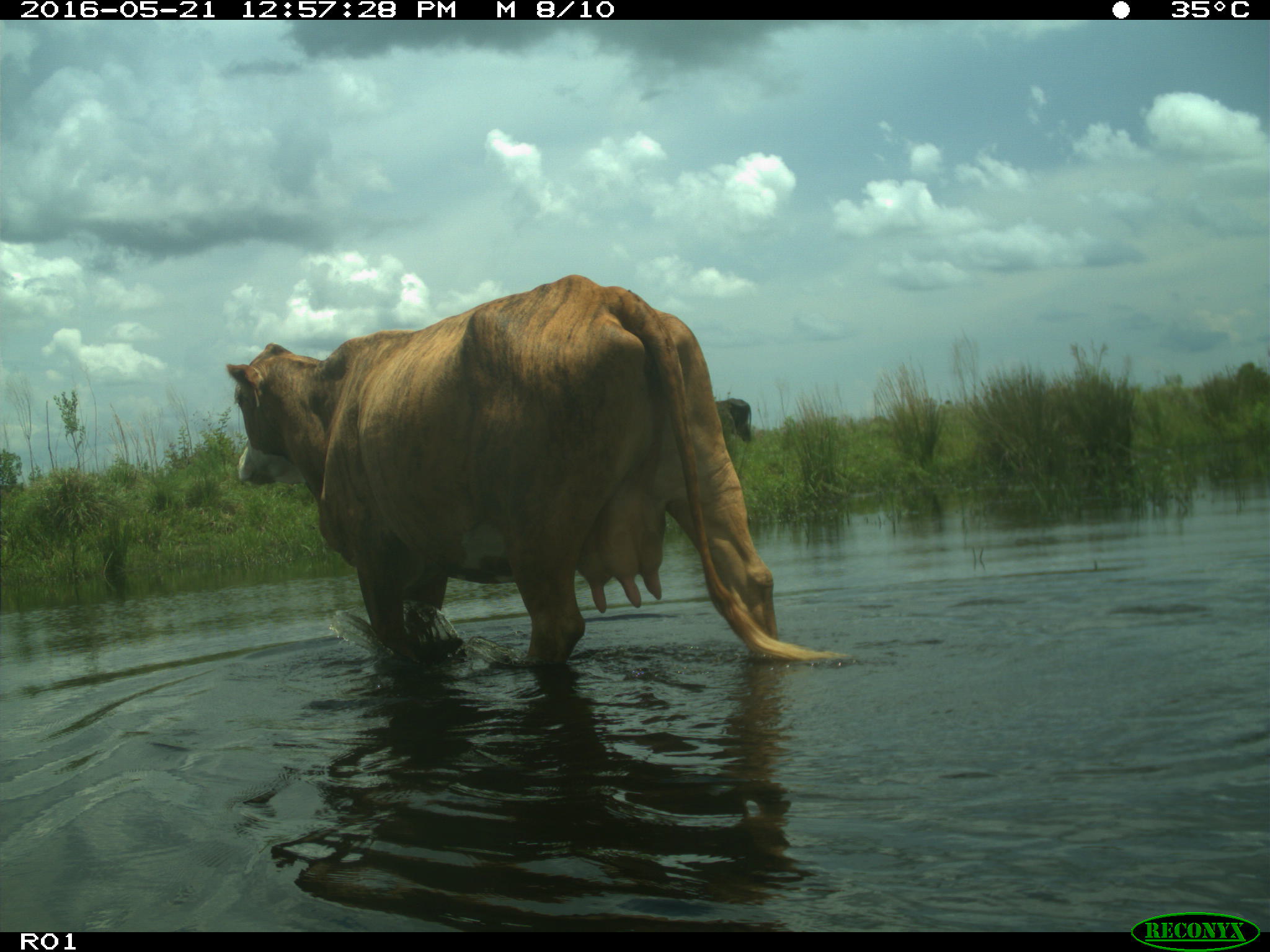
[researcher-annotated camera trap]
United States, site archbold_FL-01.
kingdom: Animalia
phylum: Chordata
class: Mammalia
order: Artiodactyla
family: Bovidae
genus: Bos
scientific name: Bos taurus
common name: domestic cow